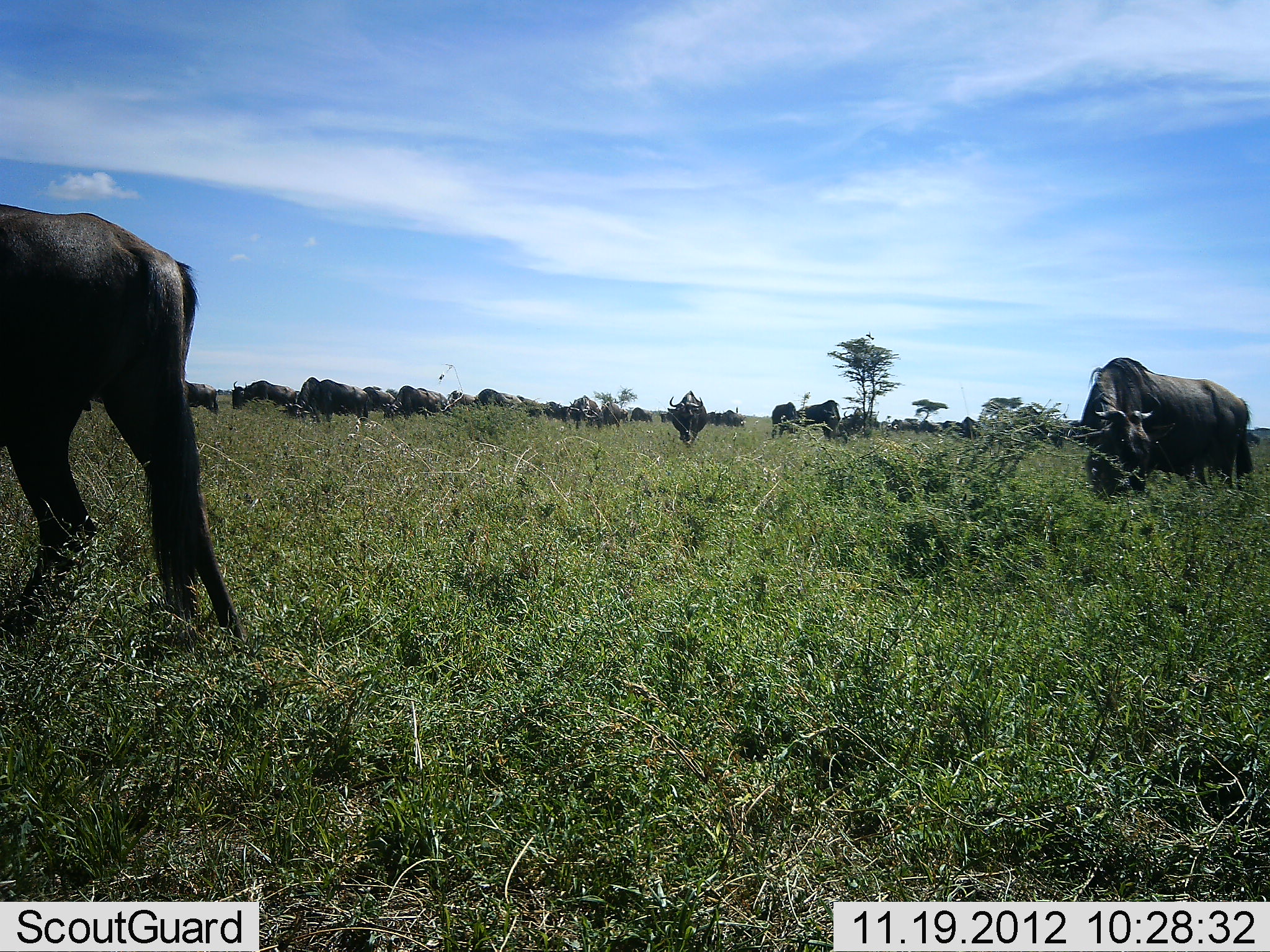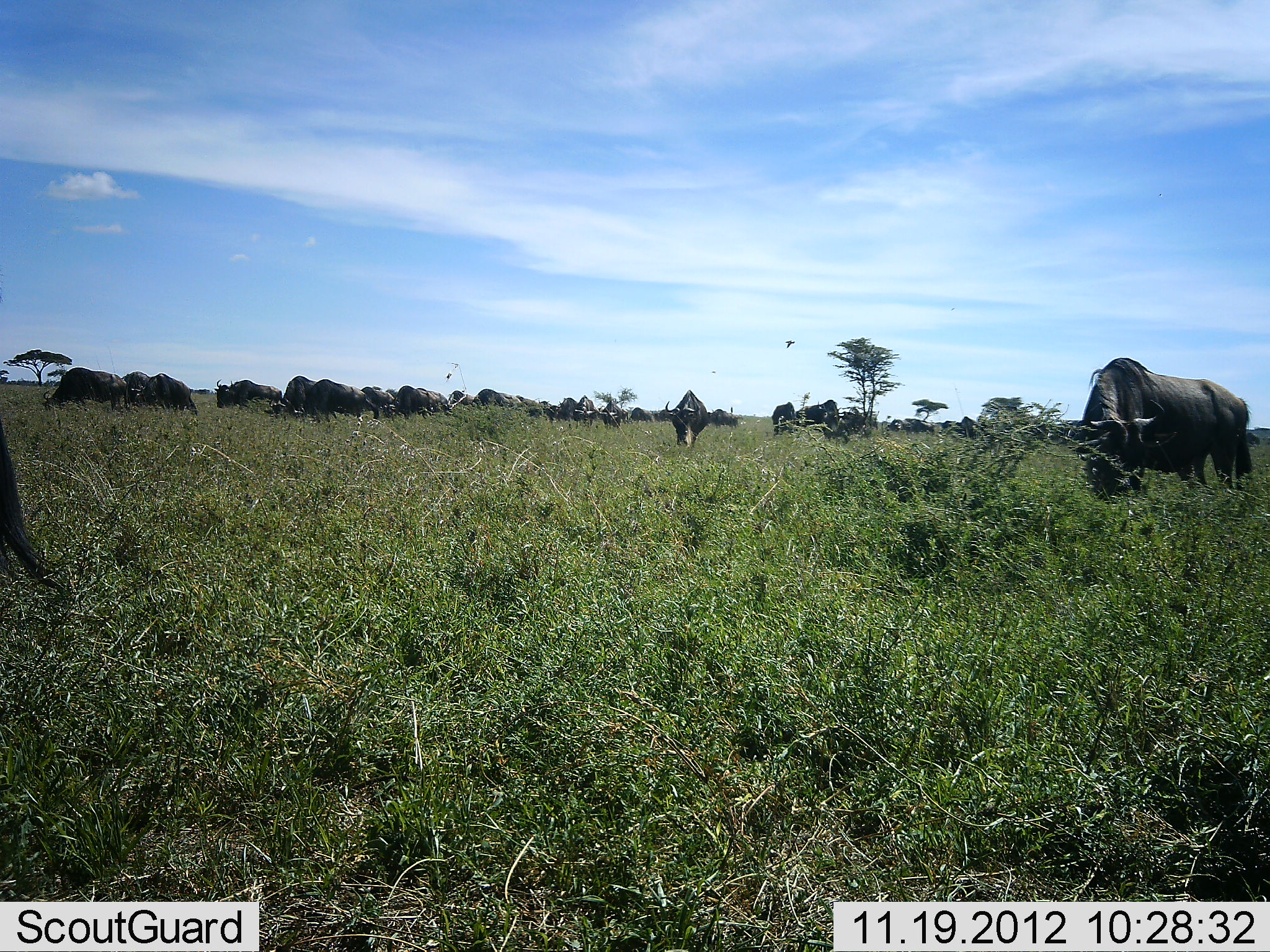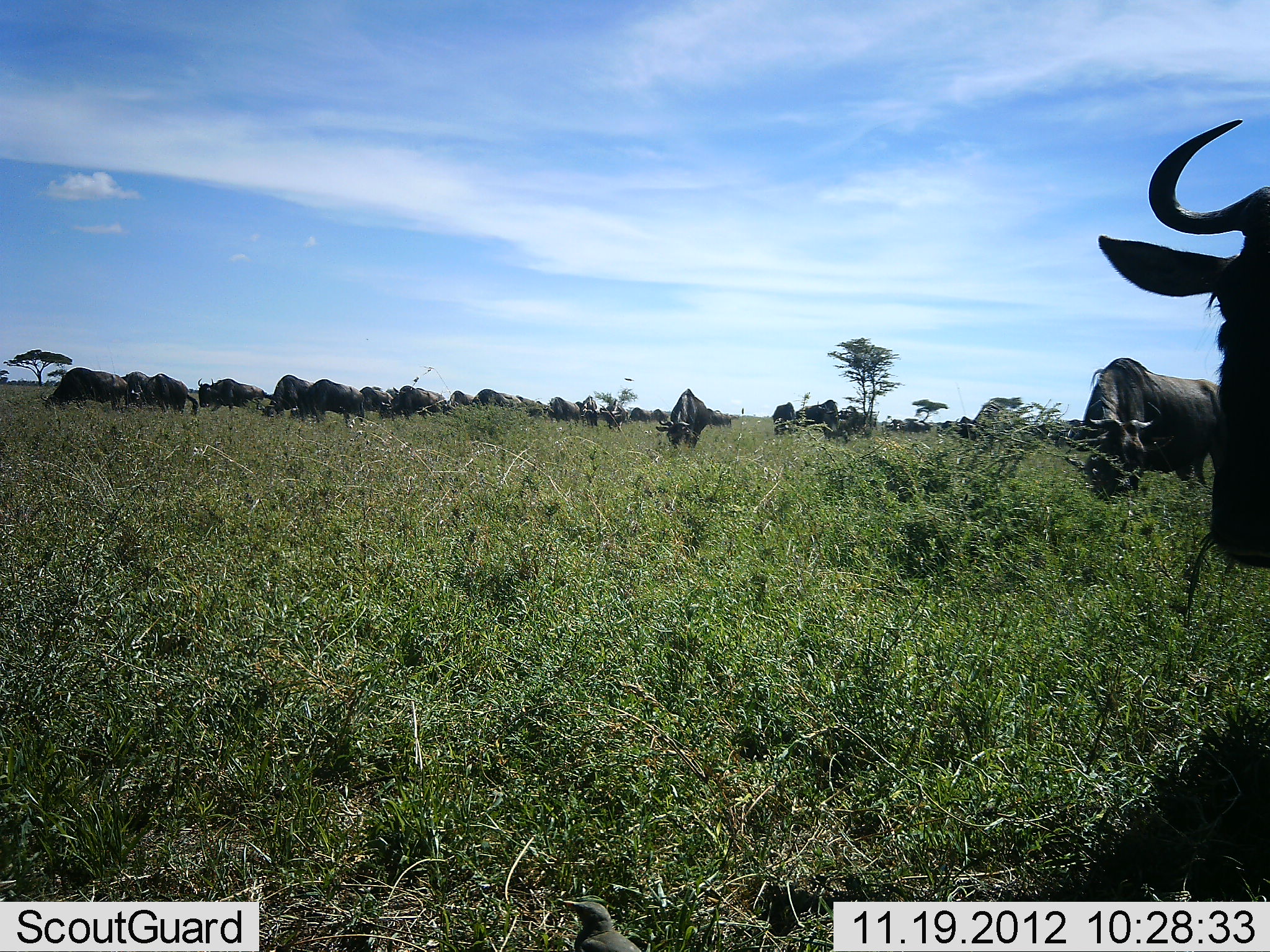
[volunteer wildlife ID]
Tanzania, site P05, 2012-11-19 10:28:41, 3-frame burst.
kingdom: Animalia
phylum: Chordata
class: Mammalia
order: Artiodactyla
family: Bovidae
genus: Connochaetes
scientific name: Connochaetes taurinus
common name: blue wildebeest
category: wildebeest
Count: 11-50.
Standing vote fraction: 36%.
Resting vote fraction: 0%.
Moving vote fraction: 64%.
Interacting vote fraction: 0%.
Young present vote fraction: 0%.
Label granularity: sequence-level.